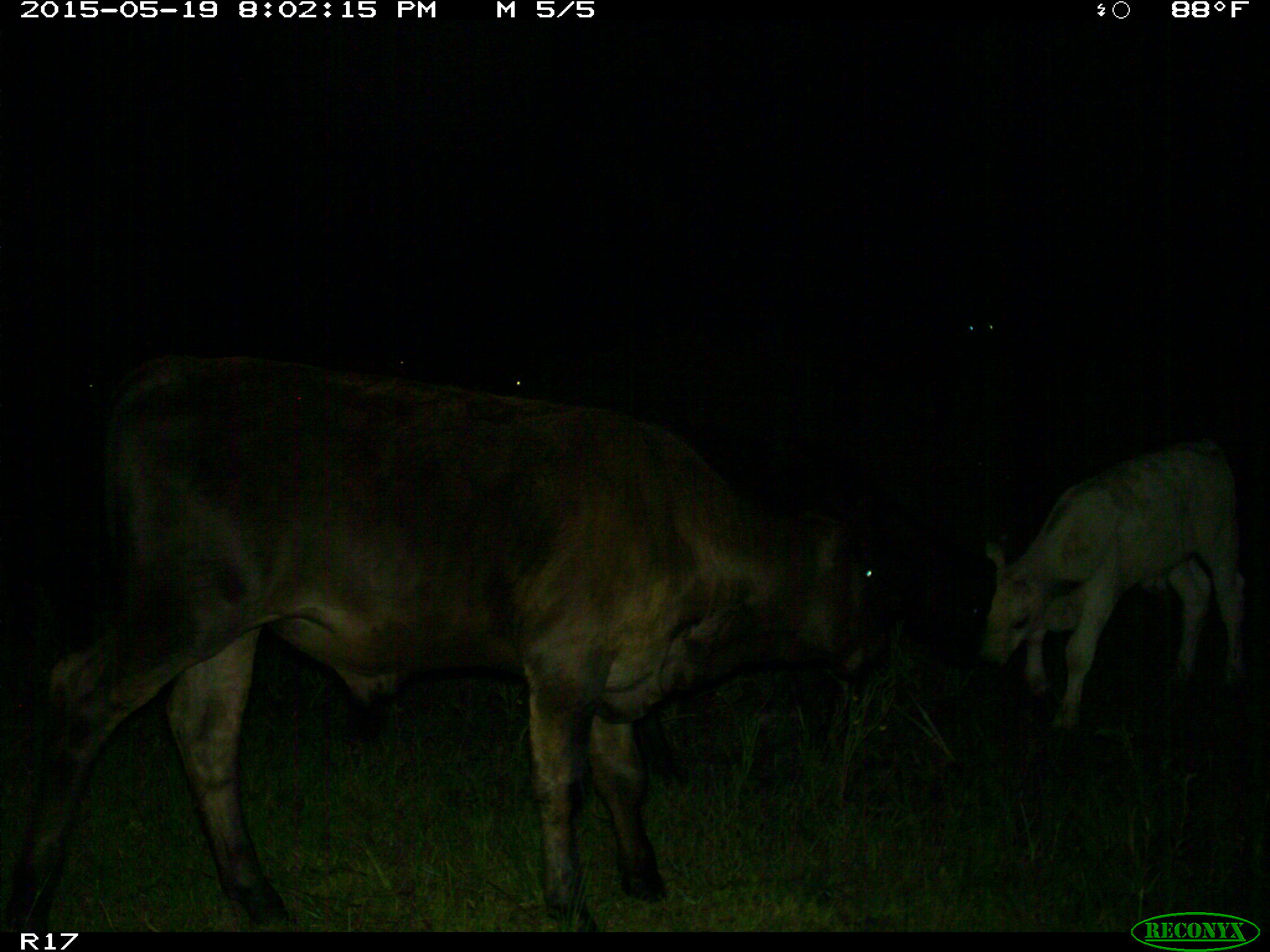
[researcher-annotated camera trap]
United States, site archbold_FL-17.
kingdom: Animalia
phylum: Chordata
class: Mammalia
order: Artiodactyla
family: Bovidae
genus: Bos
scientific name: Bos taurus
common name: domestic cow